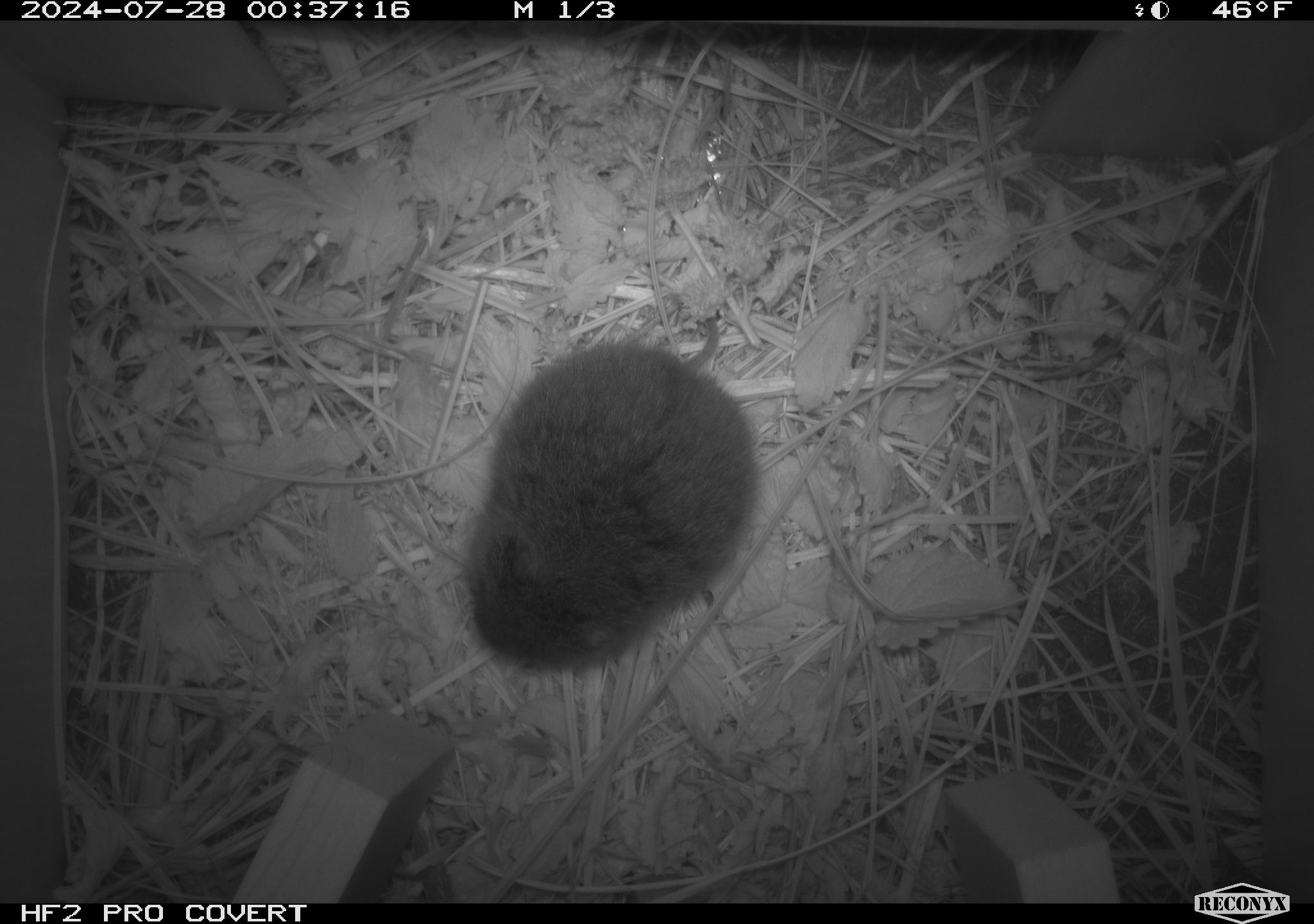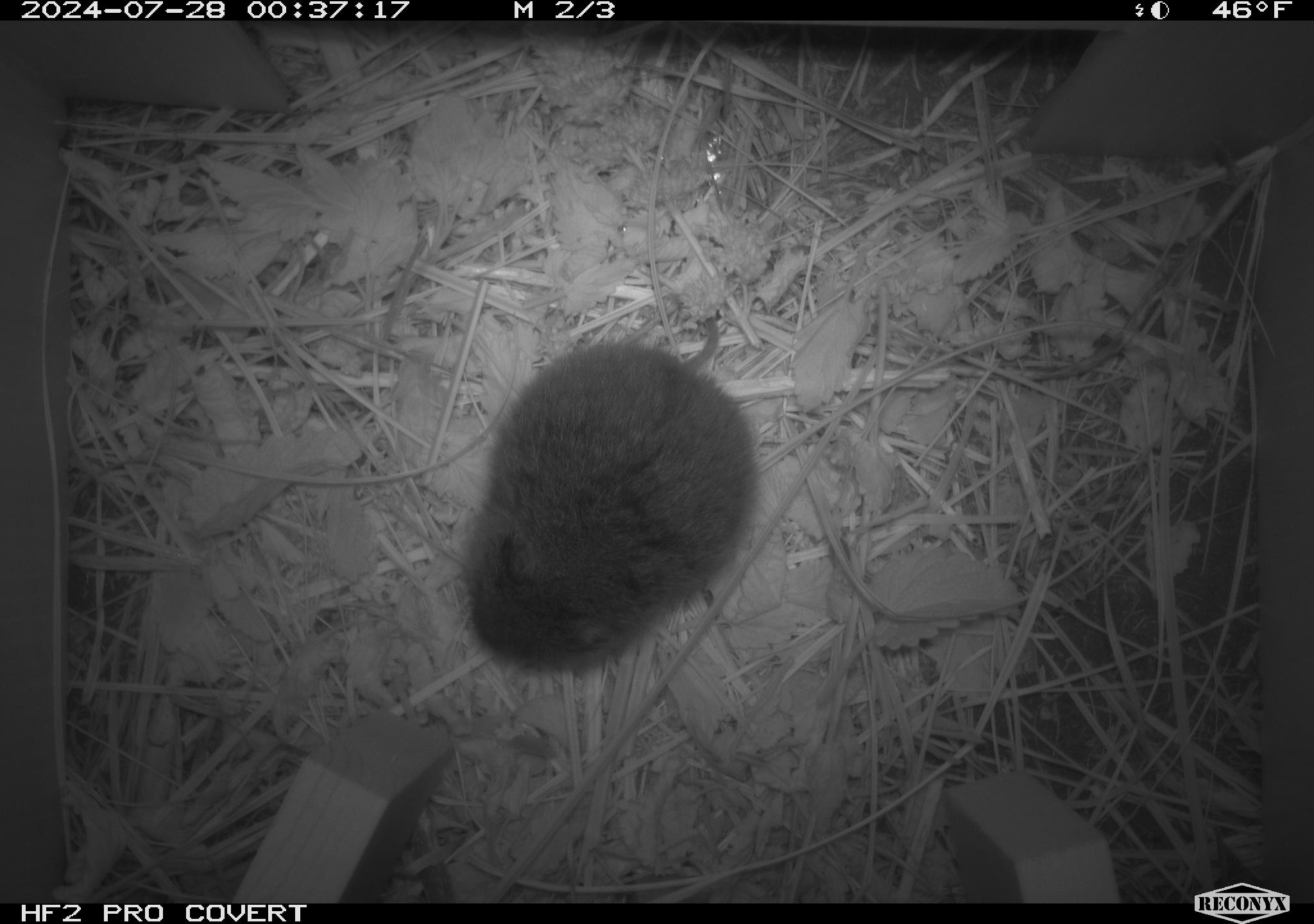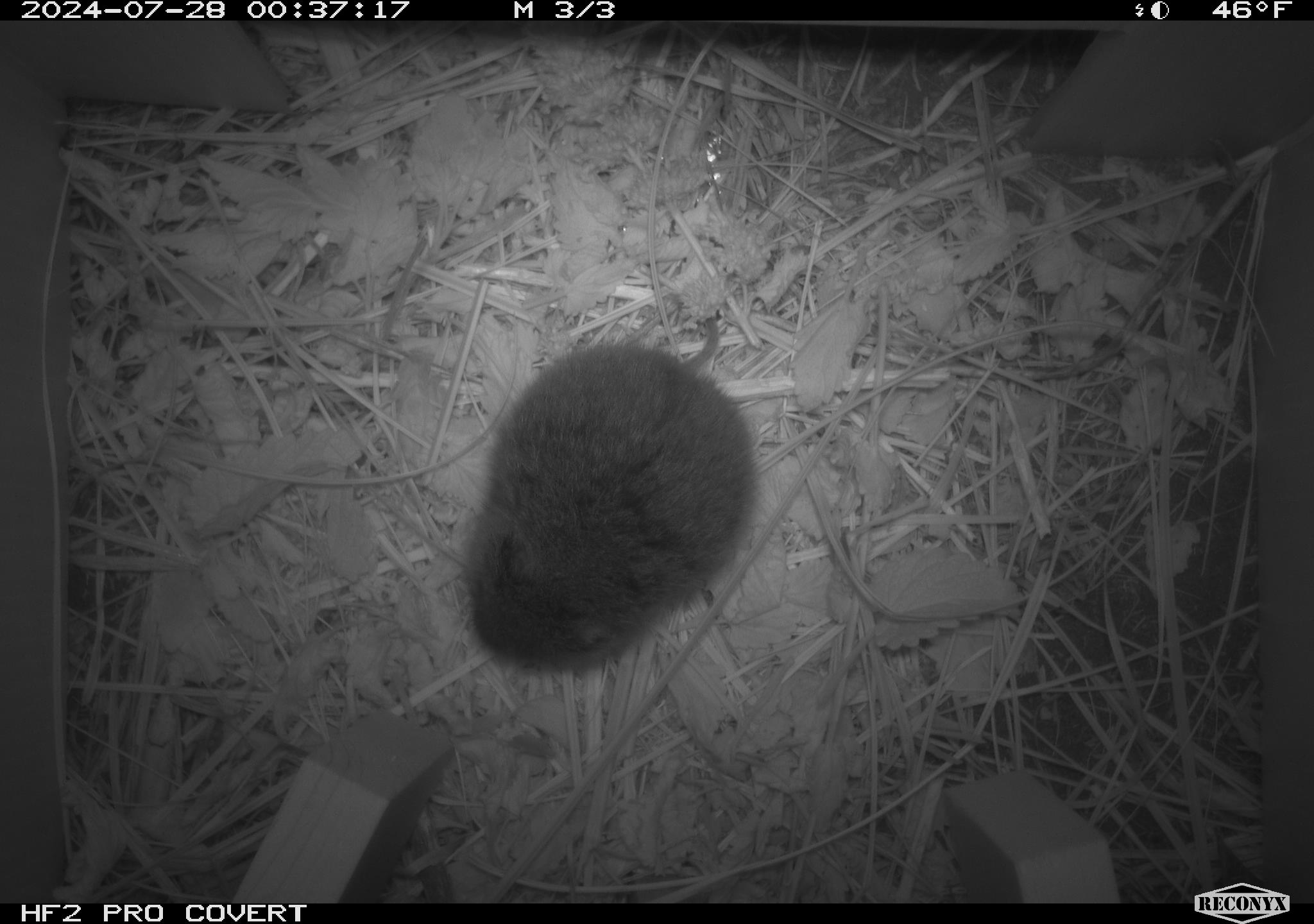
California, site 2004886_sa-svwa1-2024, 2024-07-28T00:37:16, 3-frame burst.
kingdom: Animalia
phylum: Chordata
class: Mammalia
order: Rodentia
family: Cricetidae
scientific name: Arvicolinae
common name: voles, lemmings, and muskrats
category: arvicolinae subfamily